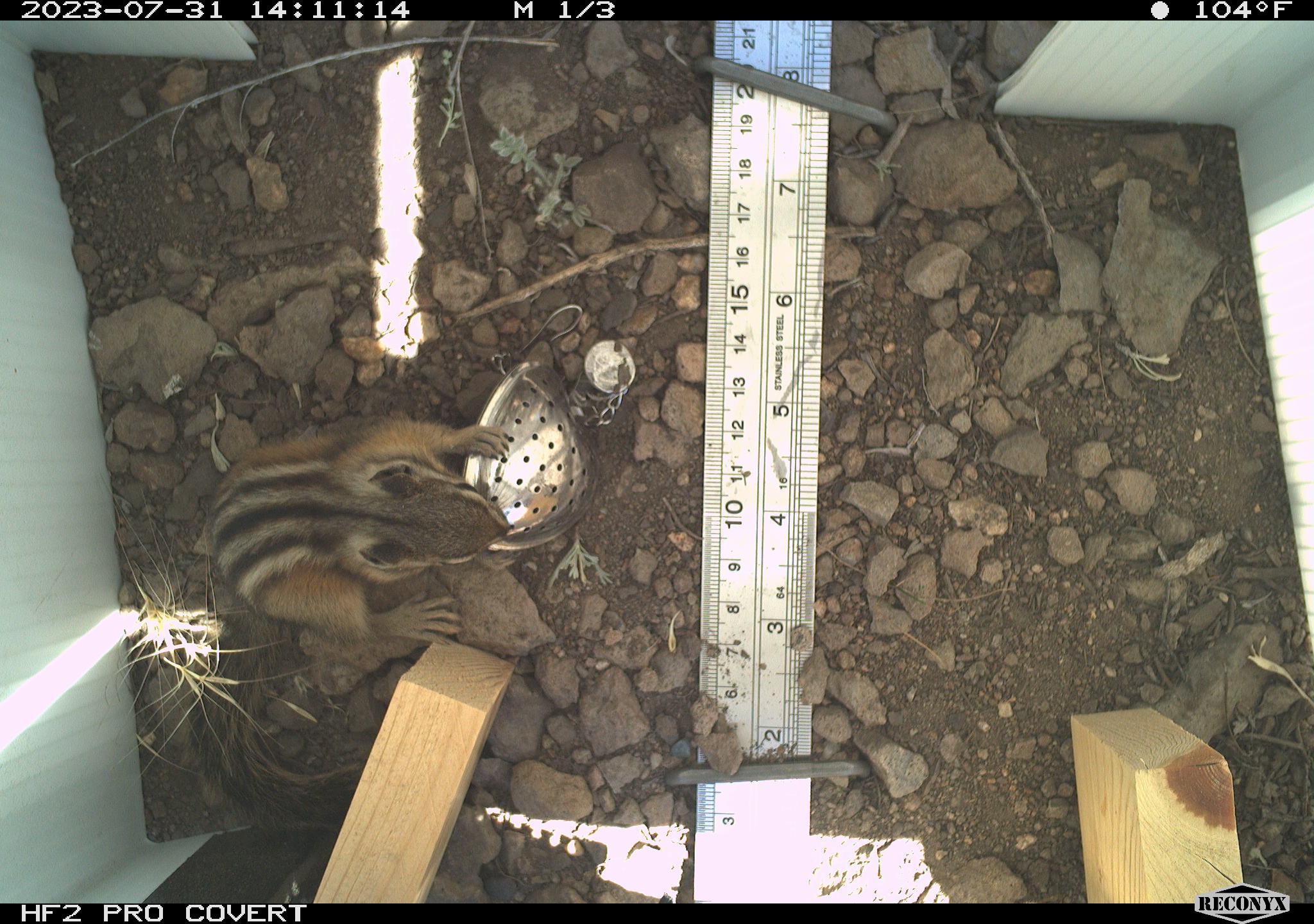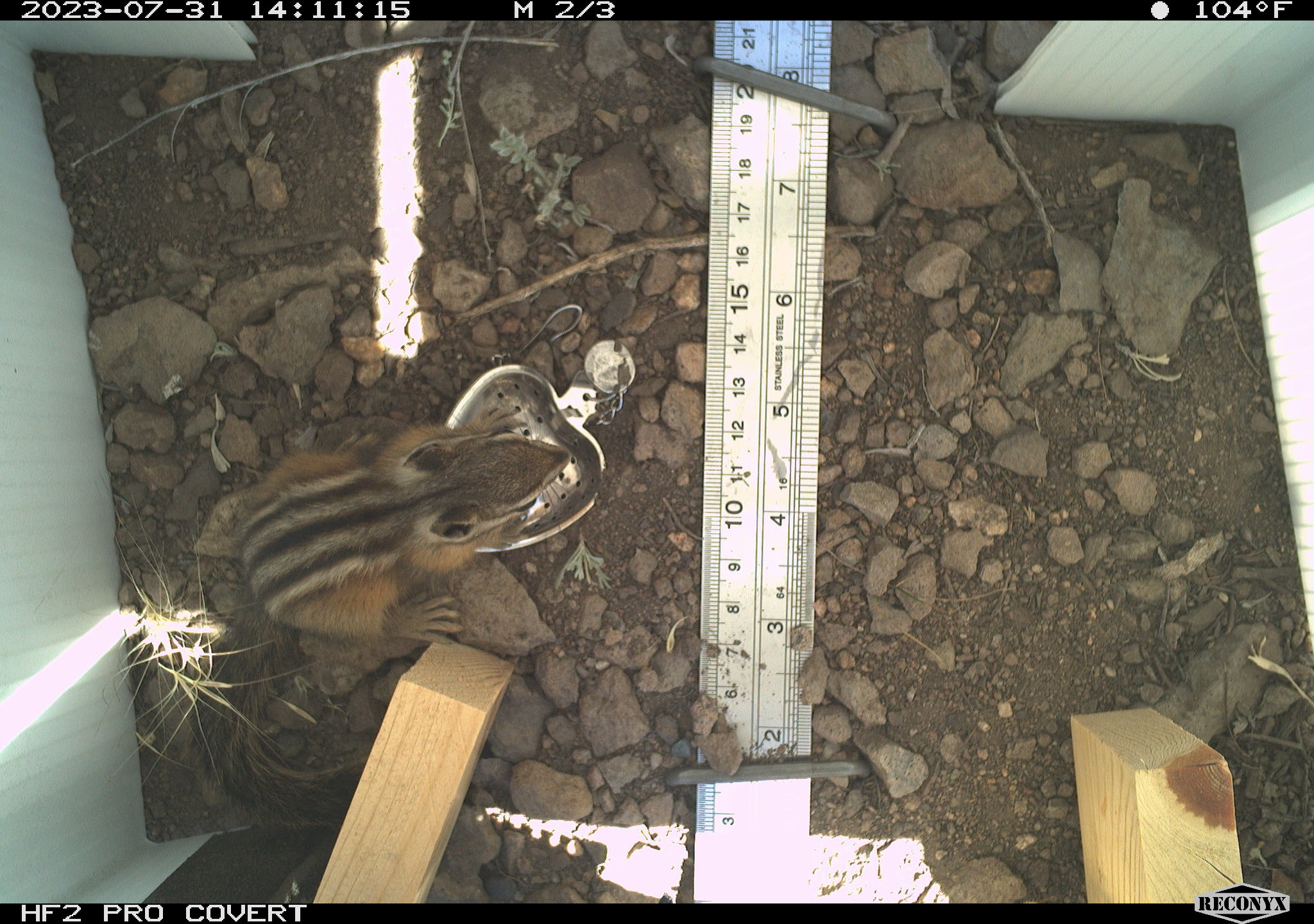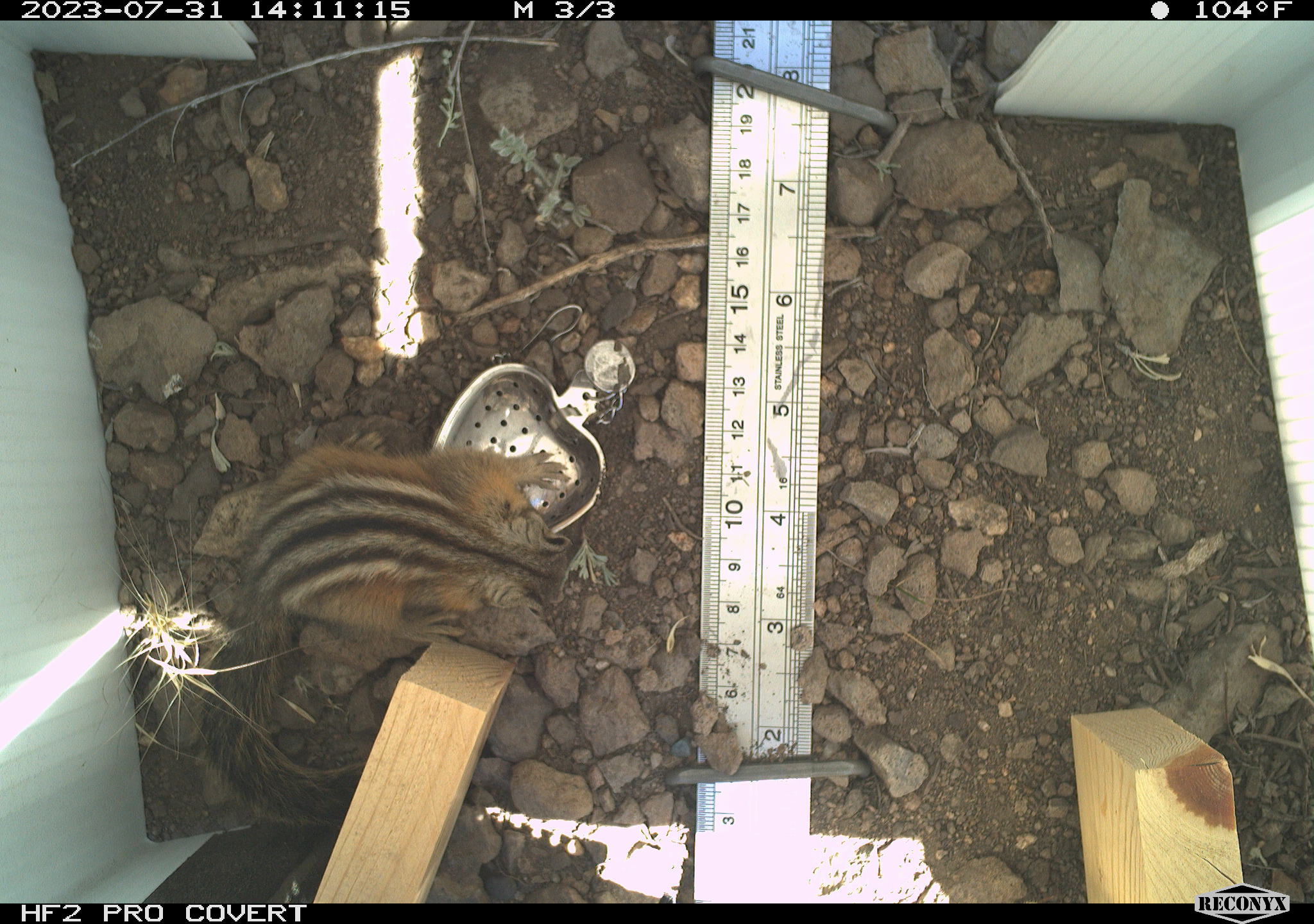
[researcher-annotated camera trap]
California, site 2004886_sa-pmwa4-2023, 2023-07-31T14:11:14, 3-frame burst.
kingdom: Animalia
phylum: Chordata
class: Mammalia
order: Rodentia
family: Sciuridae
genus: Neotamias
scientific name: Neotamias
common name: western chipmunks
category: neotamias species